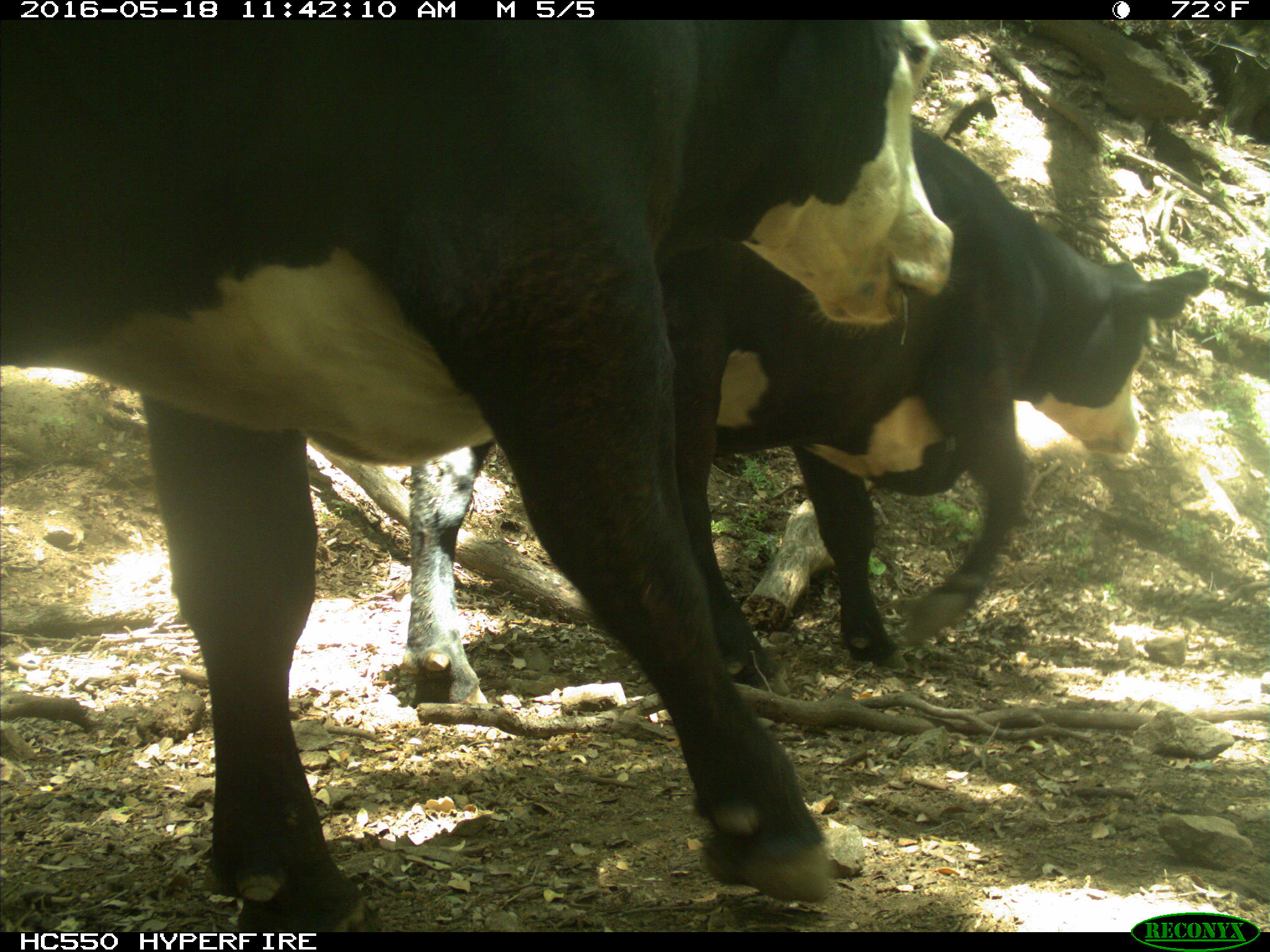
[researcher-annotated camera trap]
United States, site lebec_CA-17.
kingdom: Animalia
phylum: Chordata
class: Mammalia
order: Artiodactyla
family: Bovidae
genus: Bos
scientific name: Bos taurus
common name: domestic cow